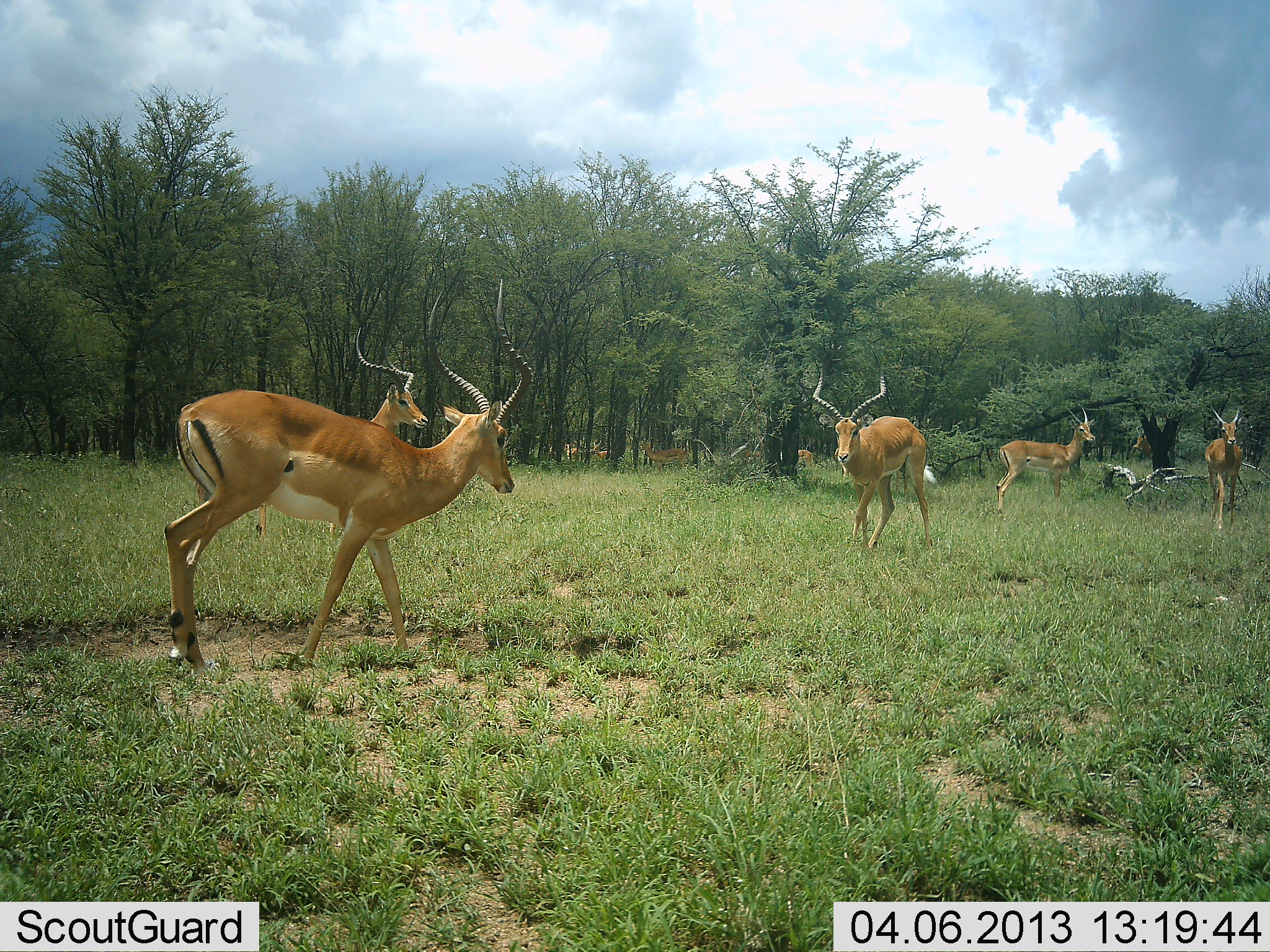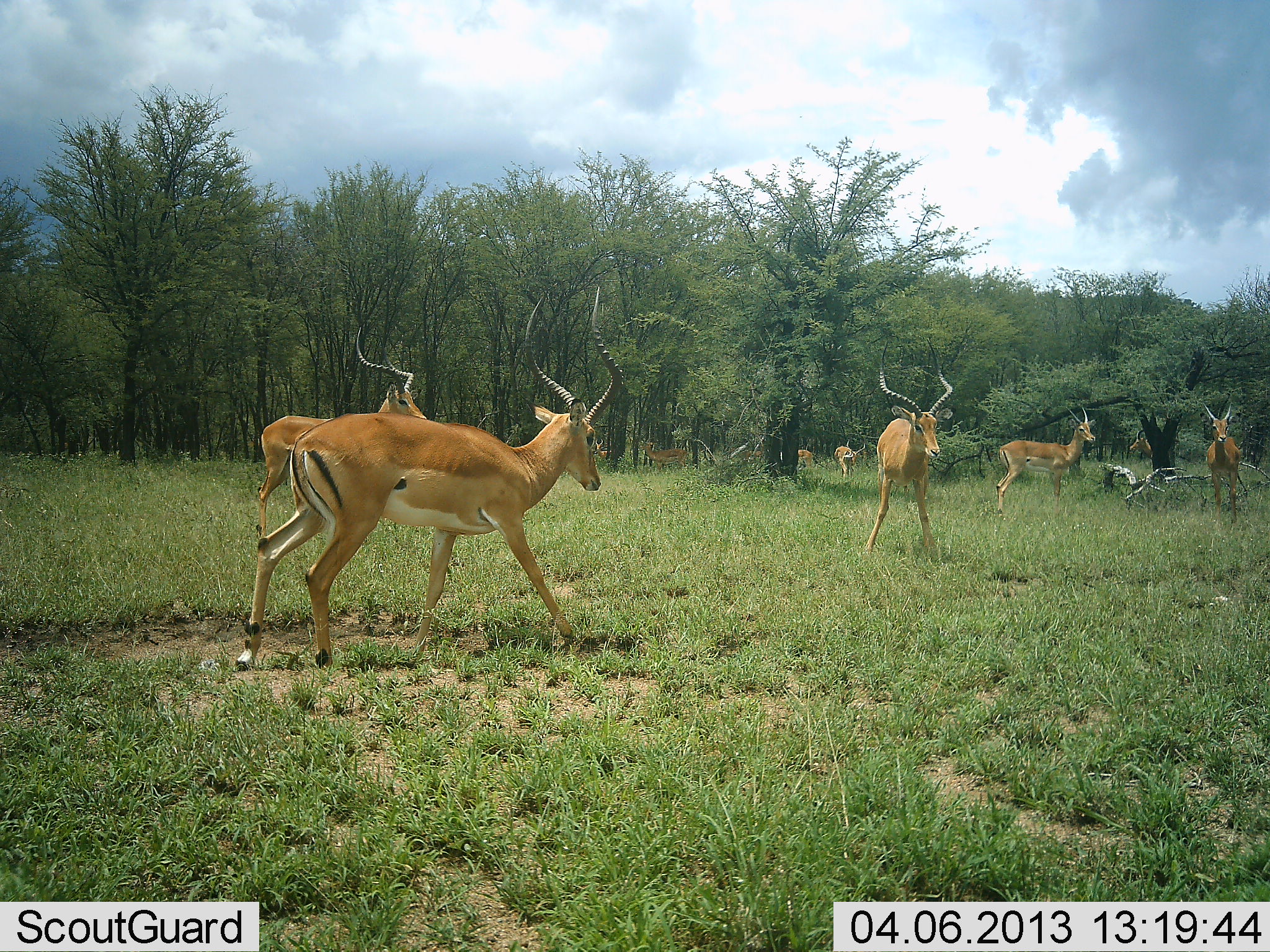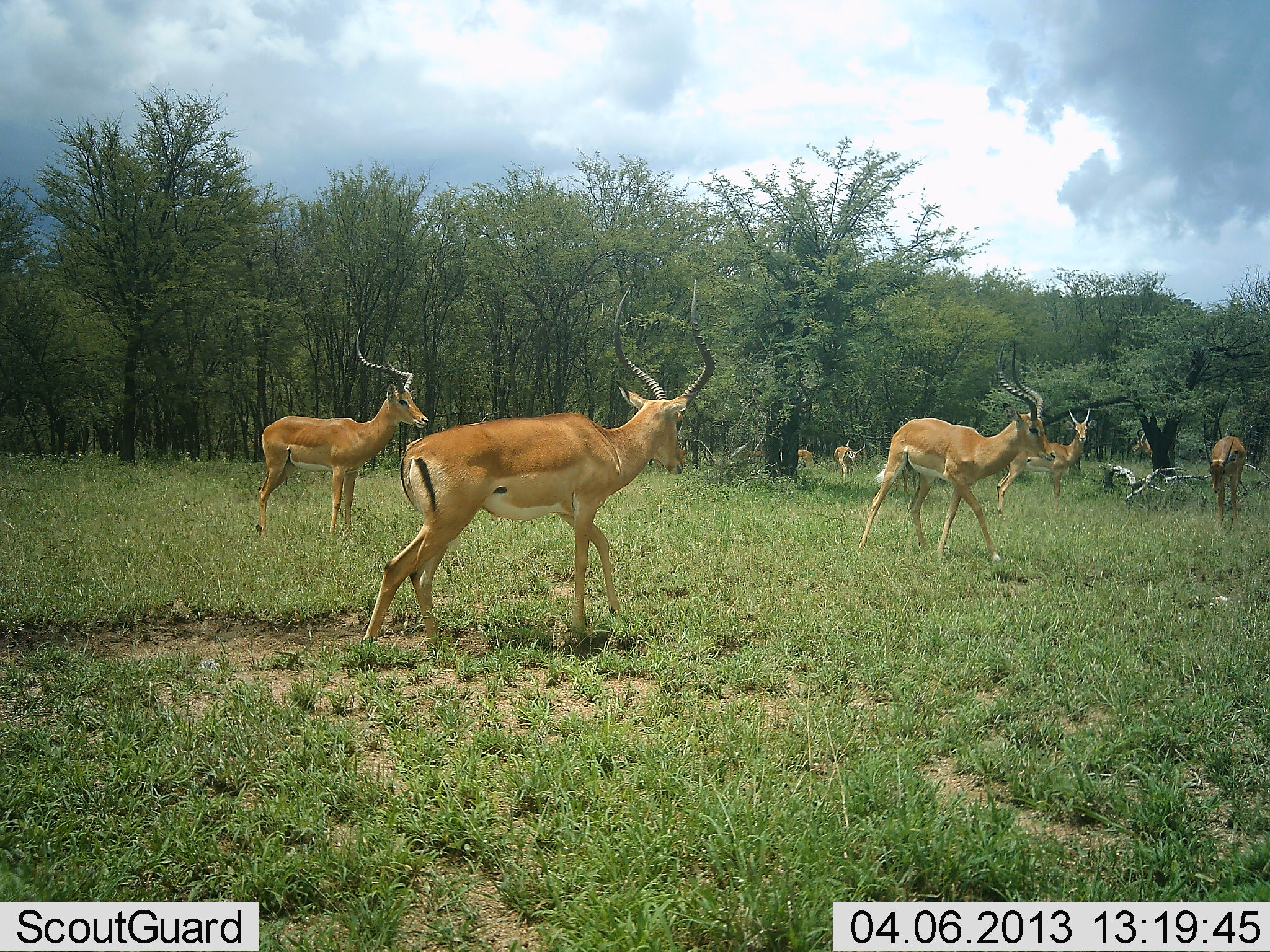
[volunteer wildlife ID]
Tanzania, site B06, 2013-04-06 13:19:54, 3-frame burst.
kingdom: Animalia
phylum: Chordata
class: Mammalia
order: Artiodactyla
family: Bovidae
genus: Aepyceros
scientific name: Aepyceros melampus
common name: impala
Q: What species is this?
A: Impala (Aepyceros melampus).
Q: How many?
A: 8.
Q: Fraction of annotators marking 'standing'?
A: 58%.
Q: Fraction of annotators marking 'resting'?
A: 4%.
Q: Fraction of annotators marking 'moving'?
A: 100%.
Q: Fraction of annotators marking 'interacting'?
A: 21%.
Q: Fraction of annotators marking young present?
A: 0%.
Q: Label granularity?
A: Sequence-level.